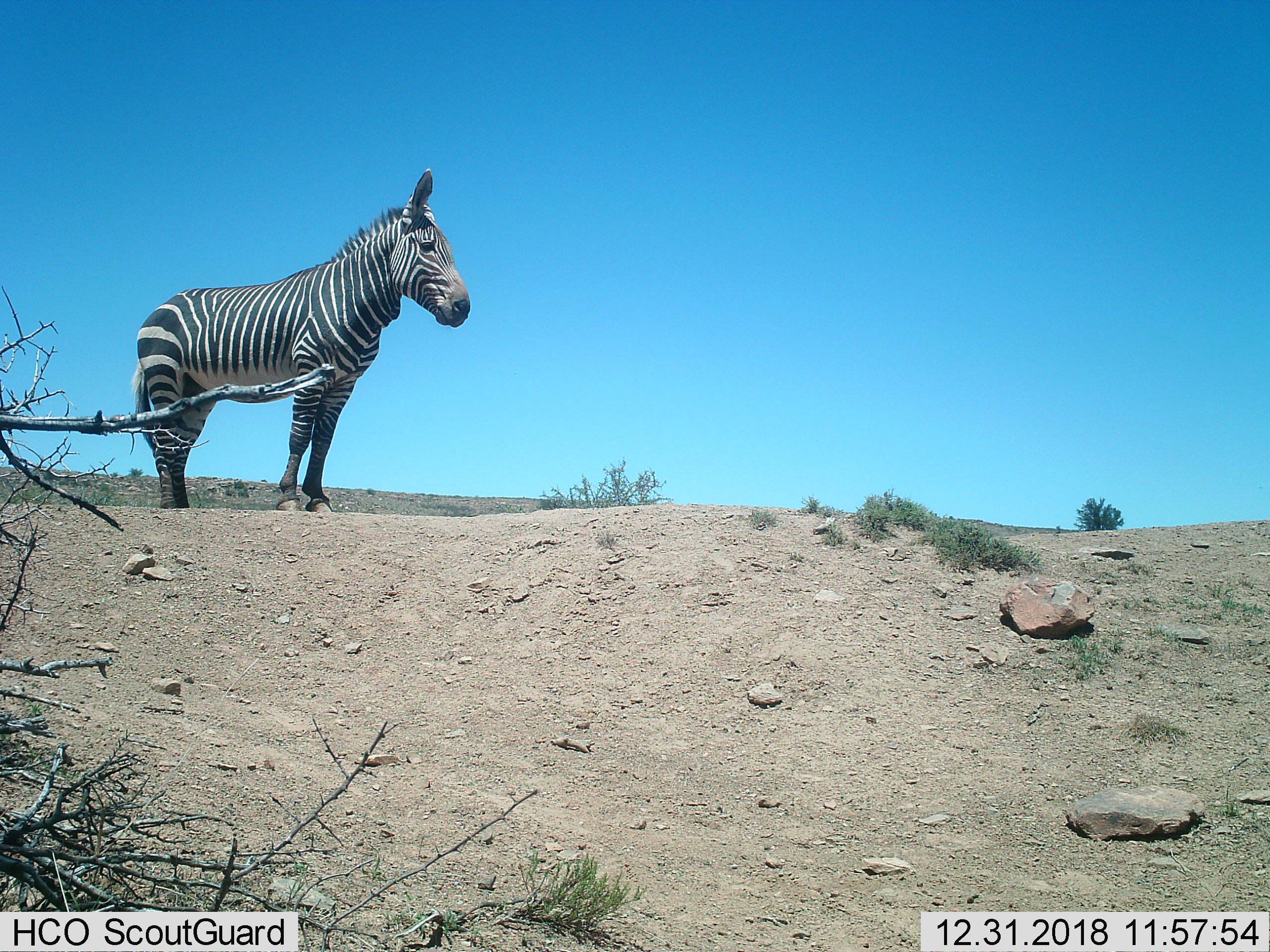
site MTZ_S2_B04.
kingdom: Animalia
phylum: Chordata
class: Mammalia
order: Perissodactyla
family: Equidae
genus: Equus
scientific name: Equus zebra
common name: mountain zebra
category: zebramountain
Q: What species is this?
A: Zebramountain (mountain zebra) (Equus zebra).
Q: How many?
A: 1.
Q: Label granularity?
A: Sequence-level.